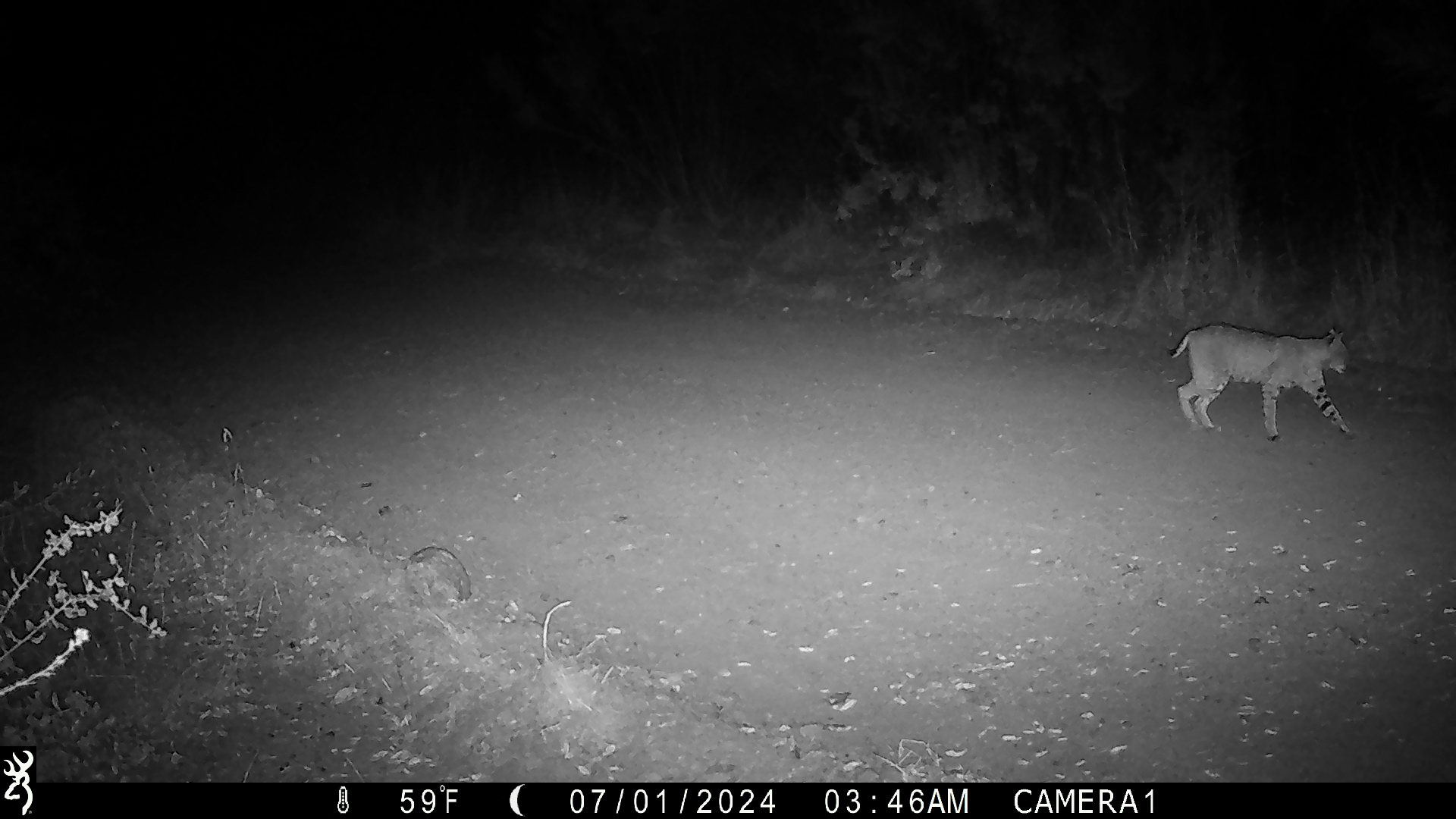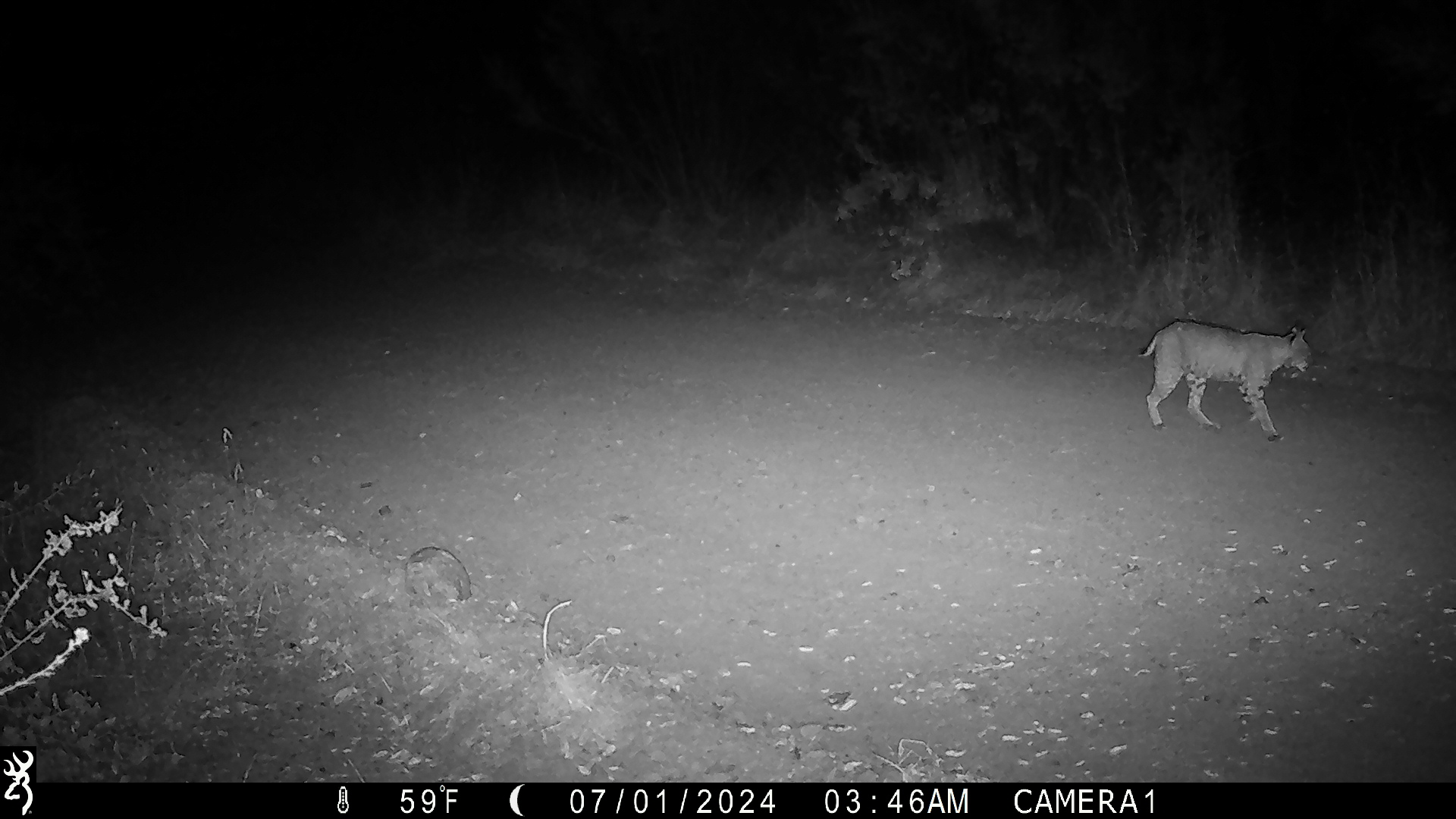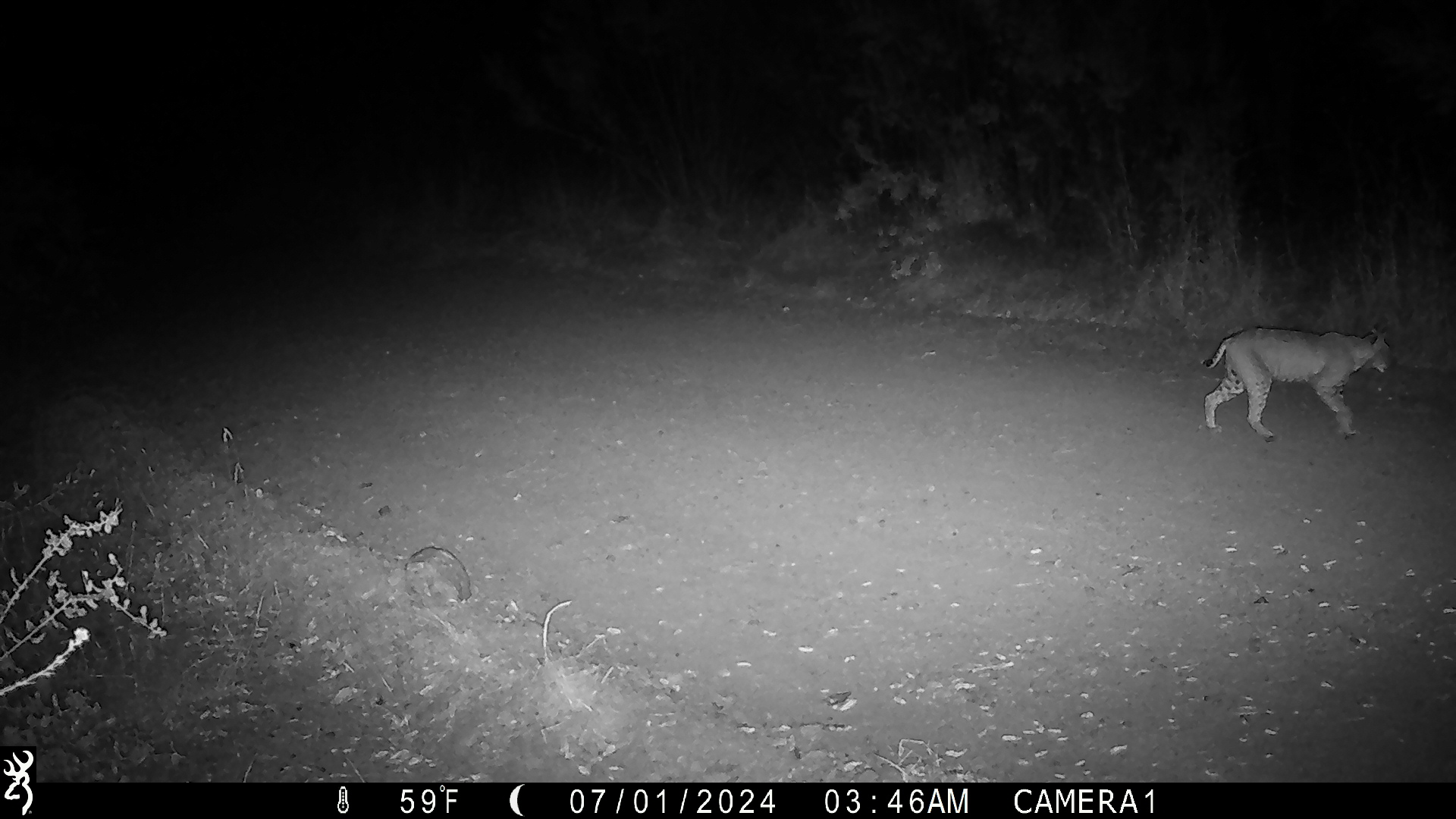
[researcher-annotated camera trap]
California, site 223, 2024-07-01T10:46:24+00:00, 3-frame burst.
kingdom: Animalia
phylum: Chordata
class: Mammalia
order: Carnivora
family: Felidae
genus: Lynx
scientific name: Lynx rufus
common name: bobcat